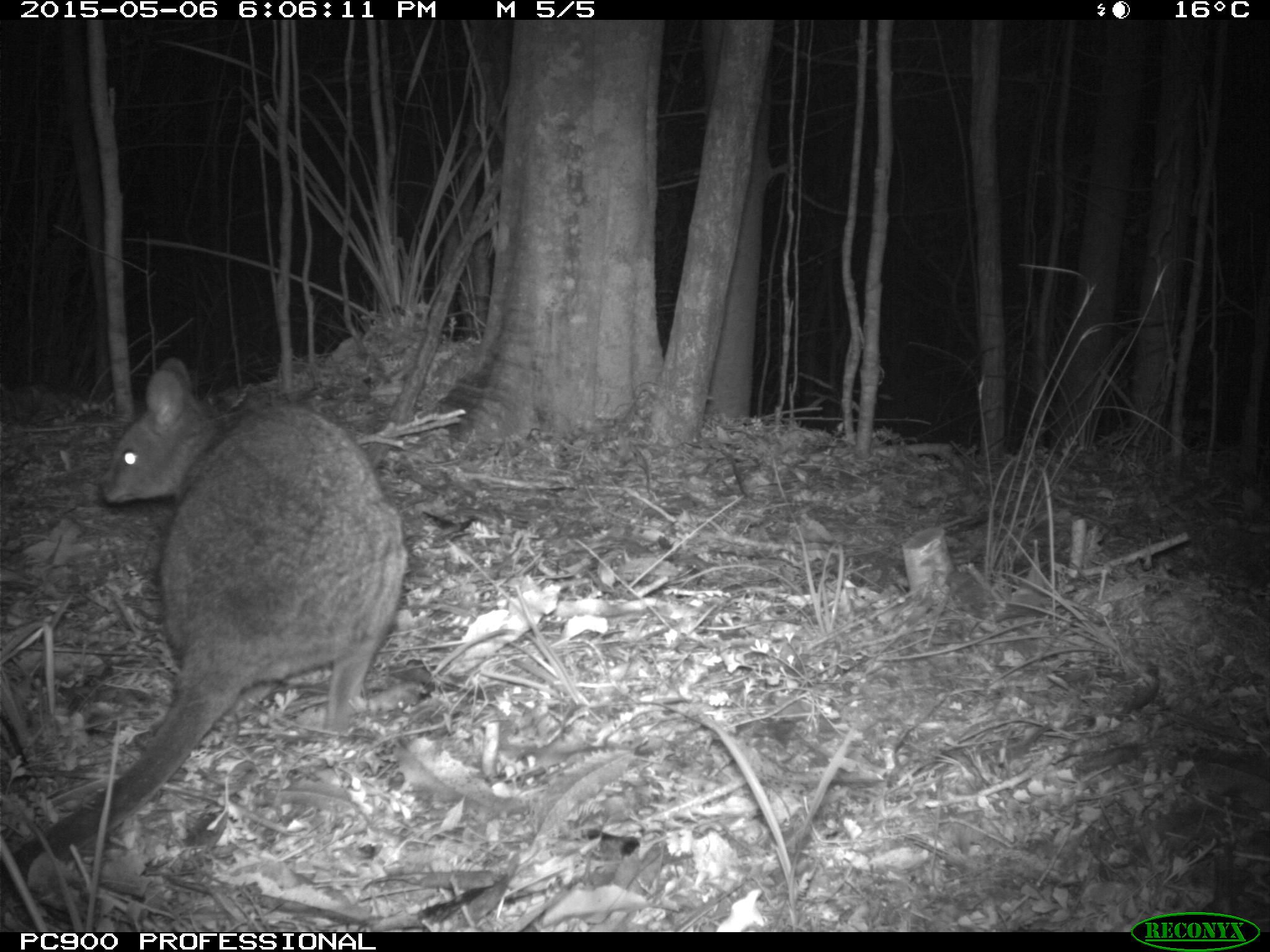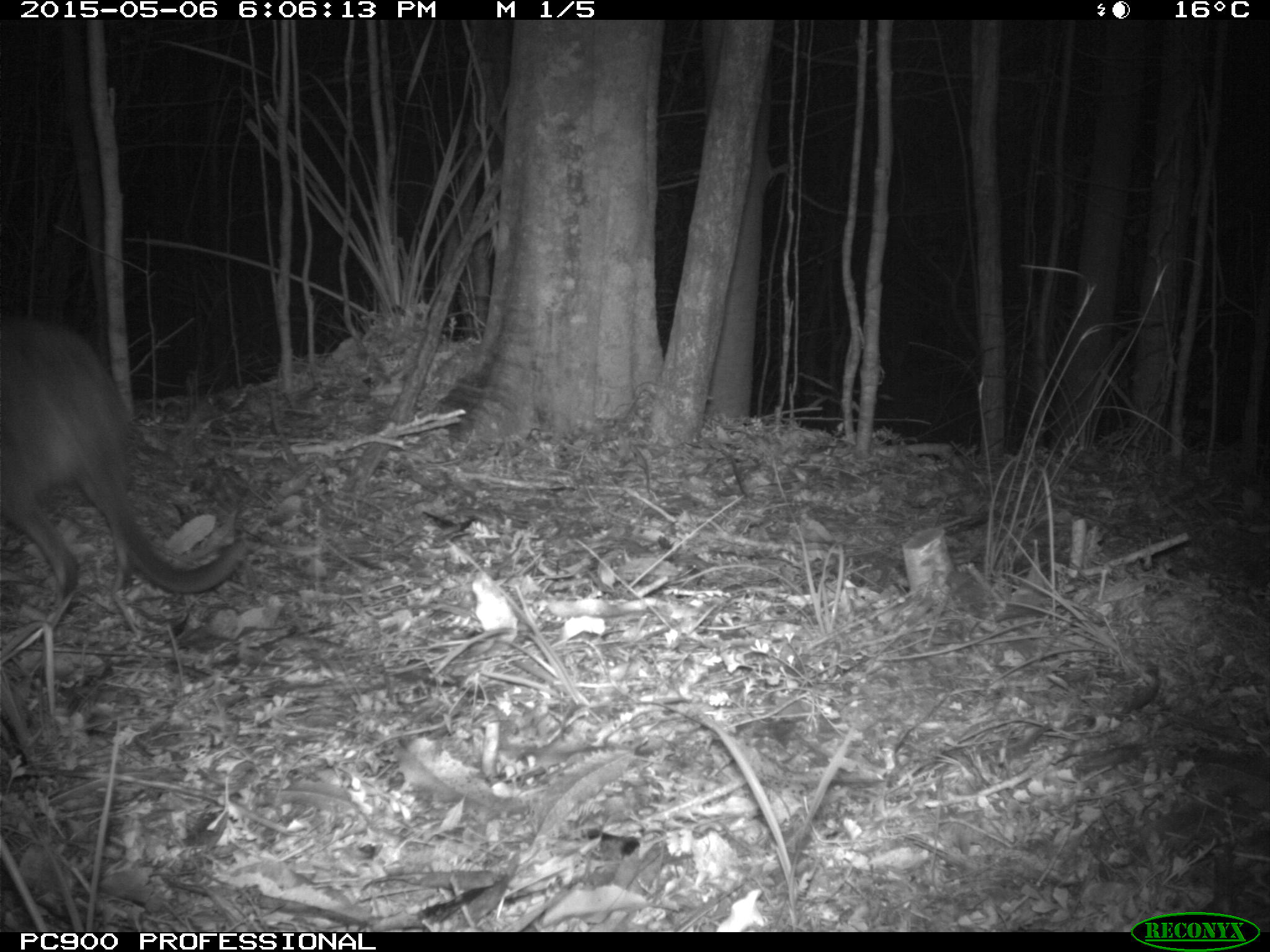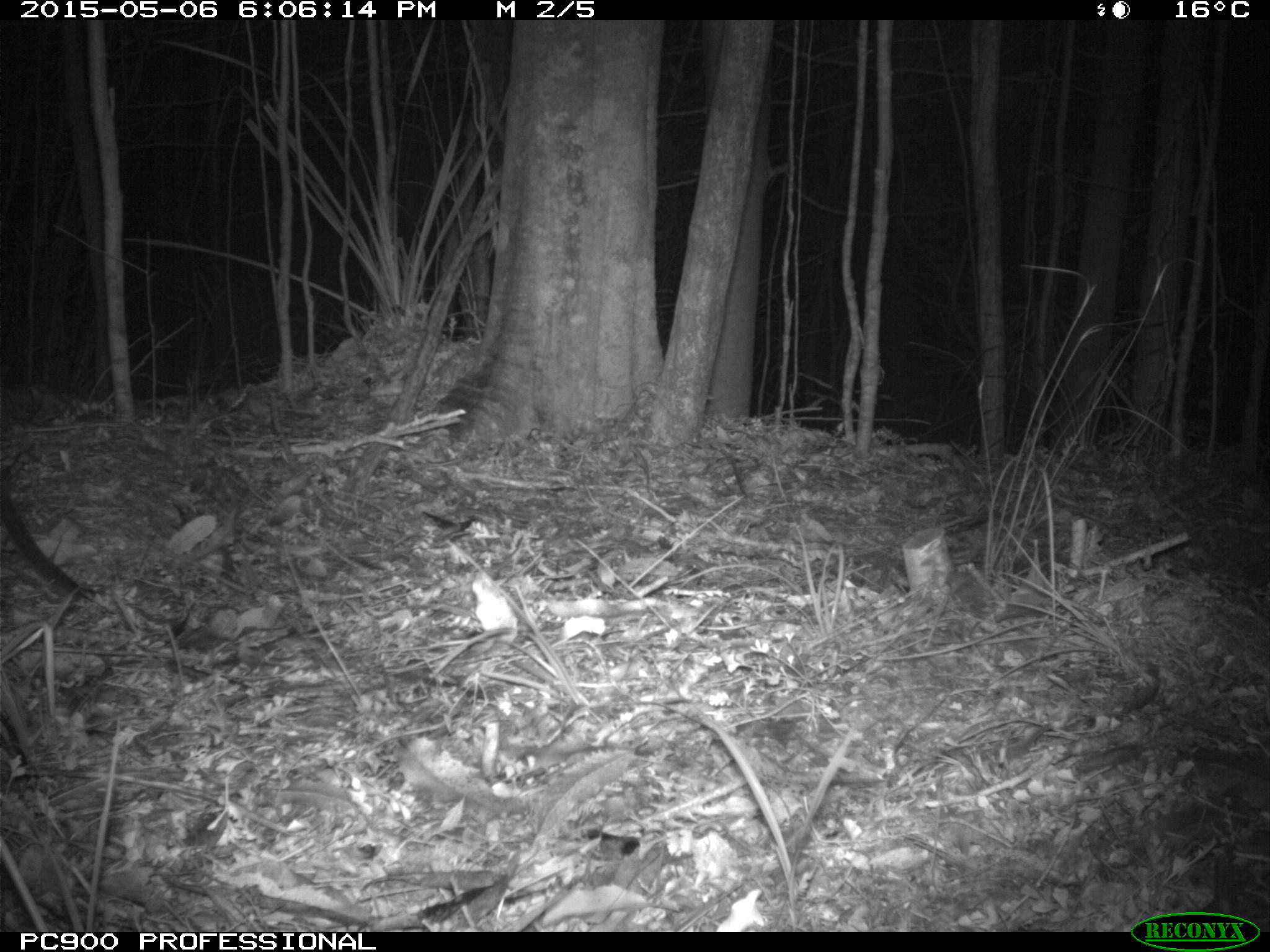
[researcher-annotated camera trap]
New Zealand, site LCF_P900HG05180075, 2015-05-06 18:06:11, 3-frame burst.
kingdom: Animalia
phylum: Chordata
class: Mammalia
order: Diprotodontia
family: Macropodidae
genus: Notamacropus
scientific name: Notamacropus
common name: wallaby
Wallaby (Notamacropus).